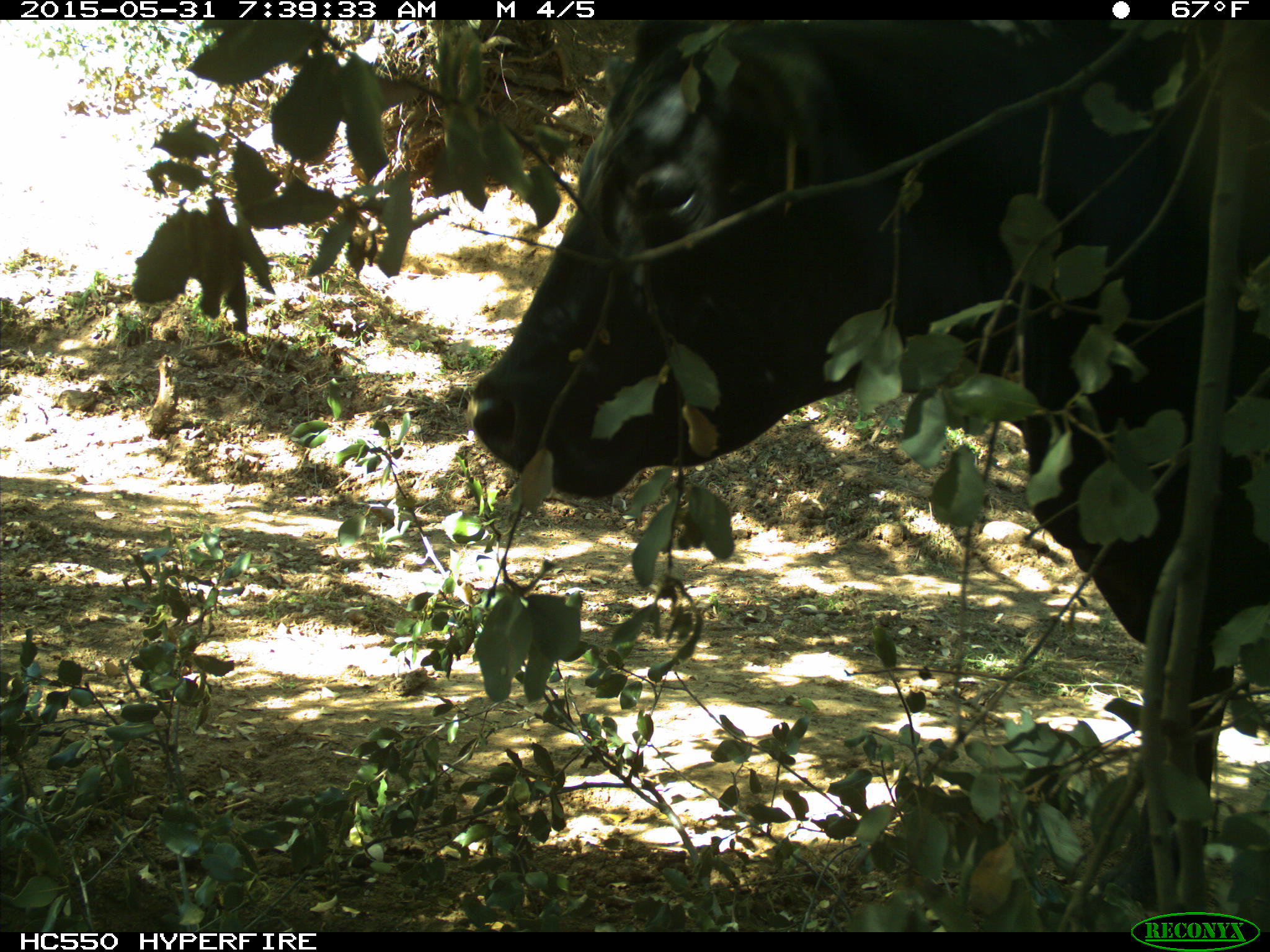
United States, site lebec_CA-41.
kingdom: Animalia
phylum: Chordata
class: Mammalia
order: Artiodactyla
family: Bovidae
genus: Bos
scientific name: Bos taurus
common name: domestic cow